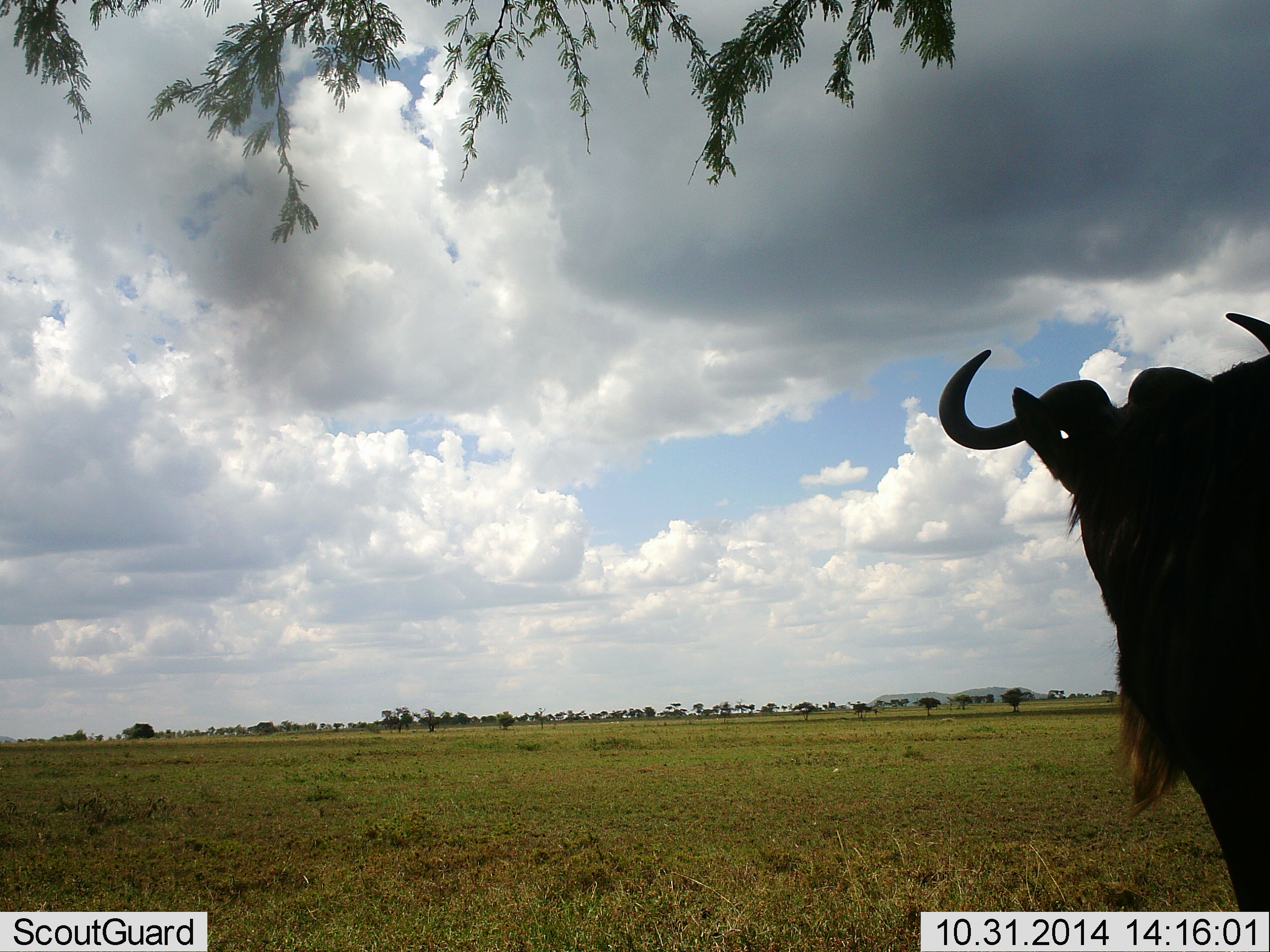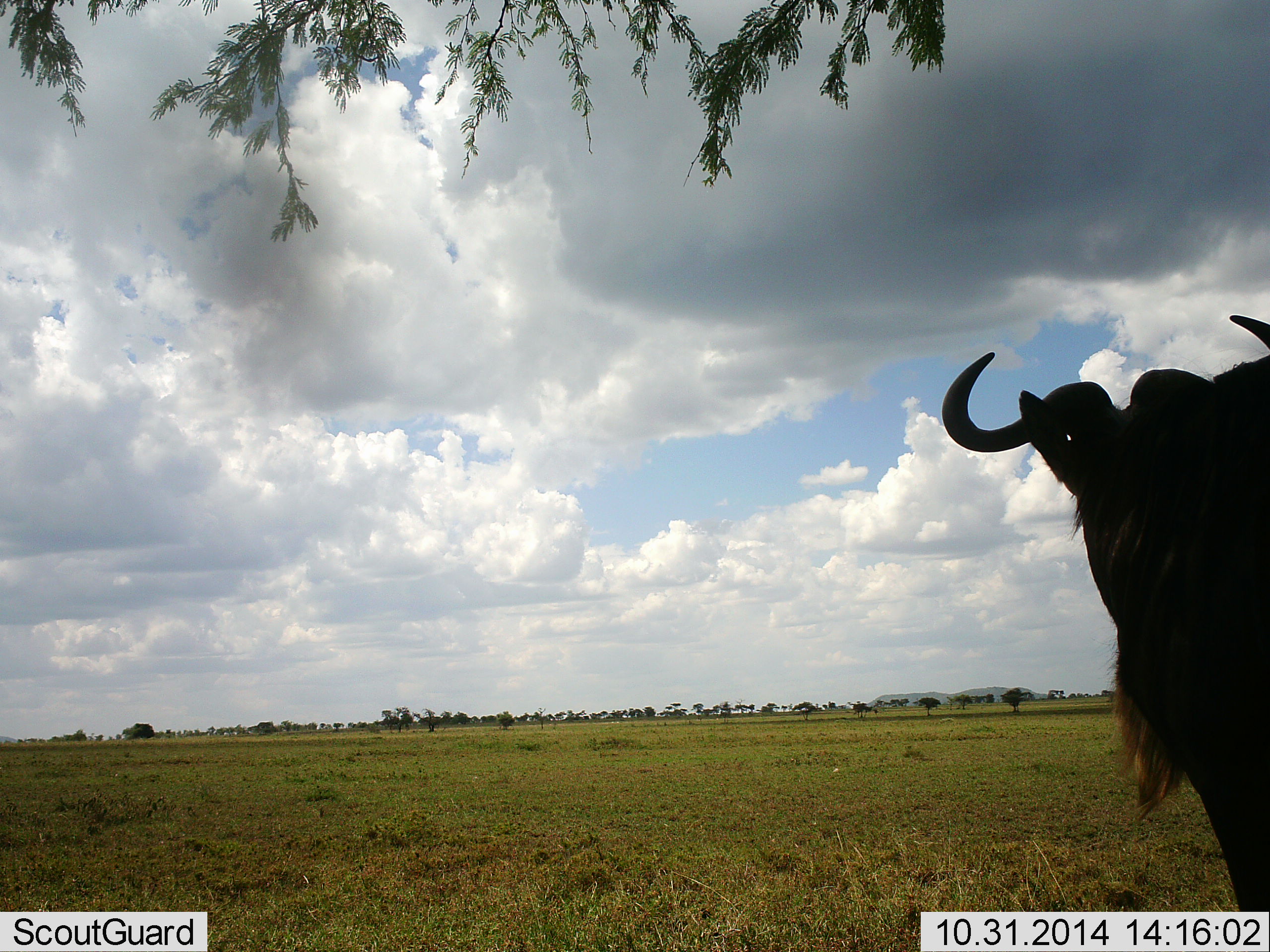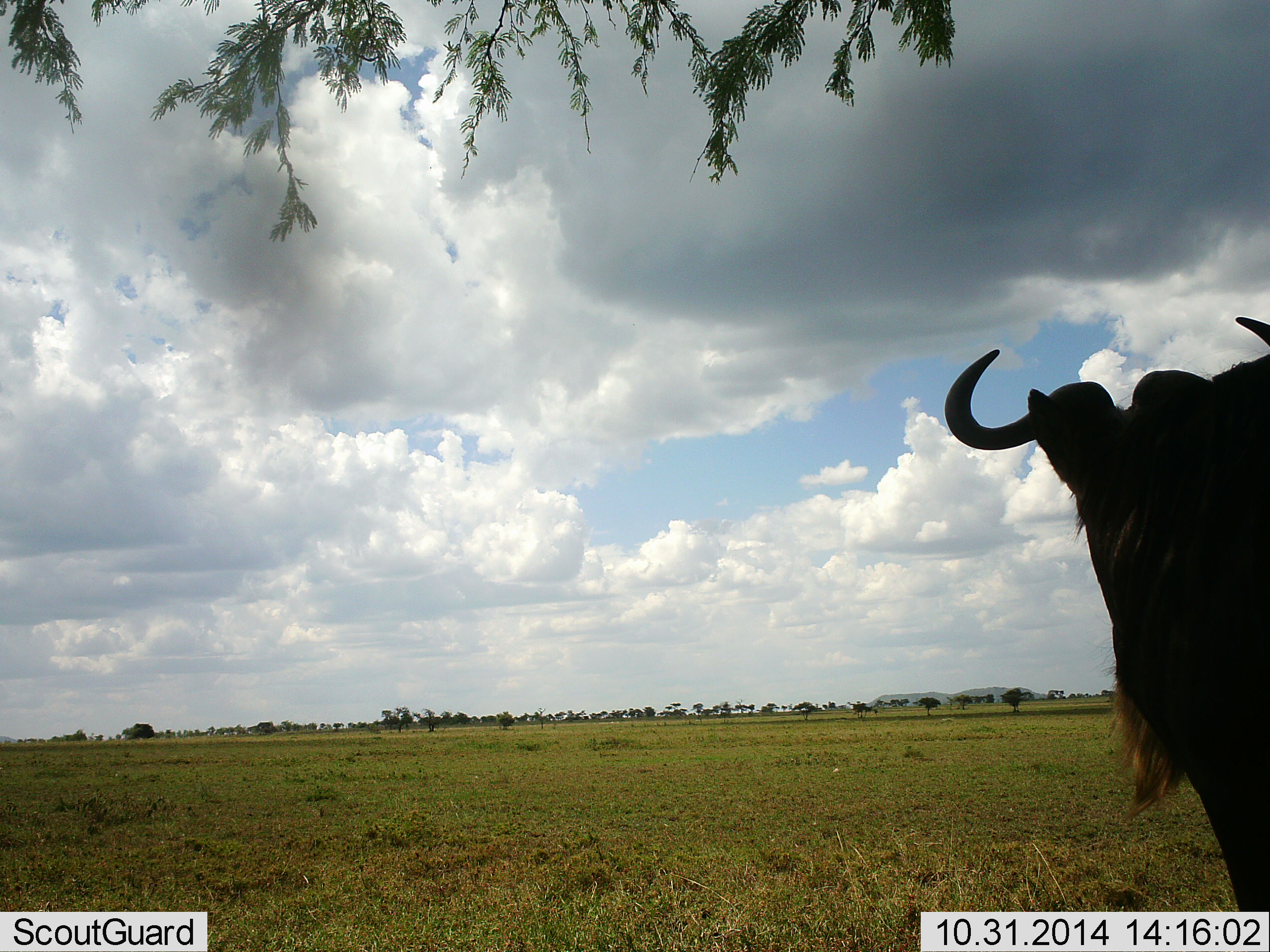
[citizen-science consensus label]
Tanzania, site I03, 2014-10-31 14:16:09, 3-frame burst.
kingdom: Animalia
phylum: Chordata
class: Mammalia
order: Artiodactyla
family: Bovidae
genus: Connochaetes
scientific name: Connochaetes taurinus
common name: blue wildebeest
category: wildebeest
Wildebeest (blue wildebeest) (Connochaetes taurinus), count 1. Behavior (volunteer vote fractions): standing 100%, resting 10%, moving 0%, interacting 0%. Young present (vote fraction): 0%. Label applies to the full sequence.